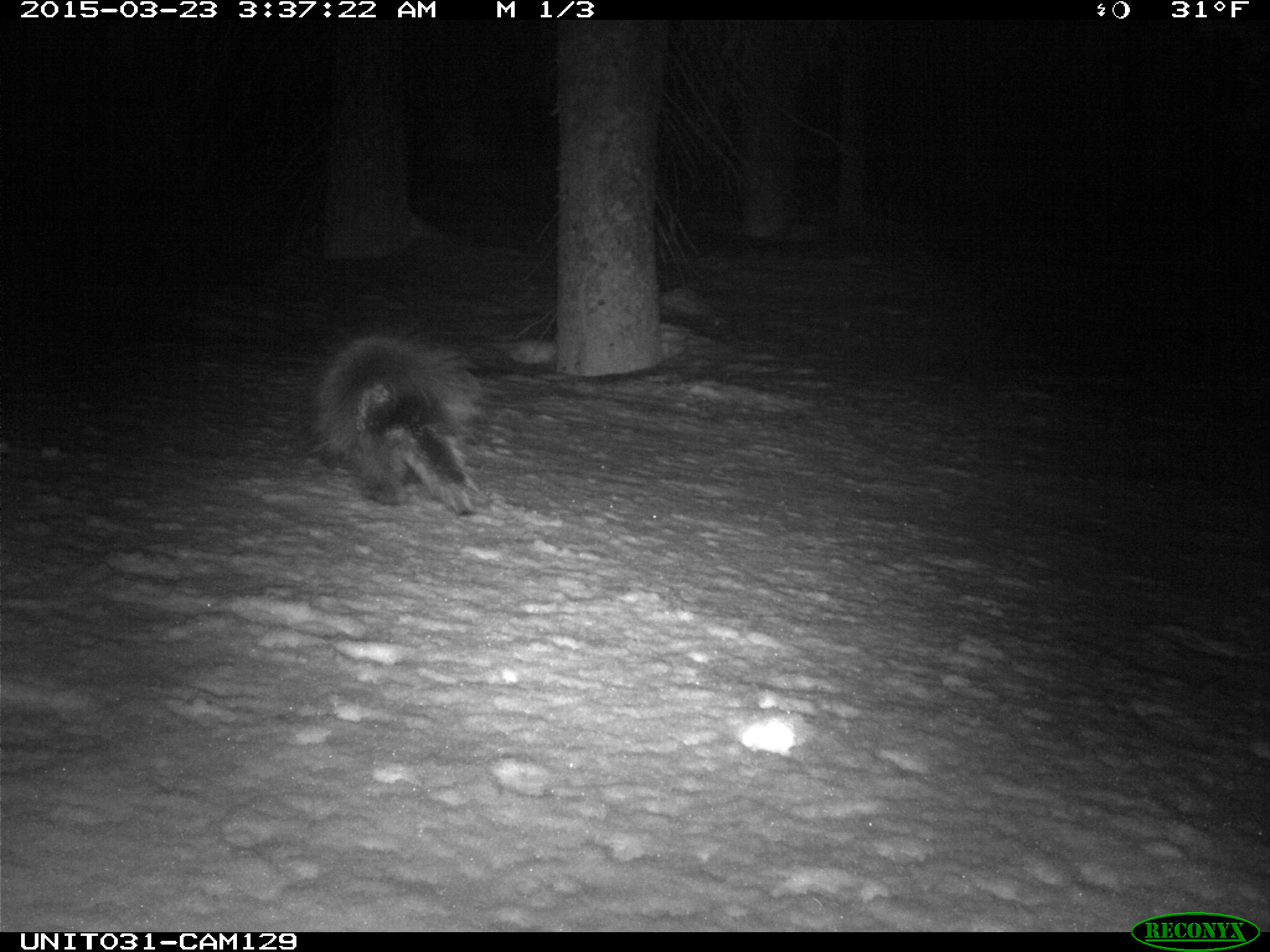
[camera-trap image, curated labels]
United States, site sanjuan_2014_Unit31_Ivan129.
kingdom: Animalia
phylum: Chordata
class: Mammalia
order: Rodentia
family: Erethizontidae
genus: Erethizon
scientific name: Erethizon dorsatum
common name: north american porcupine